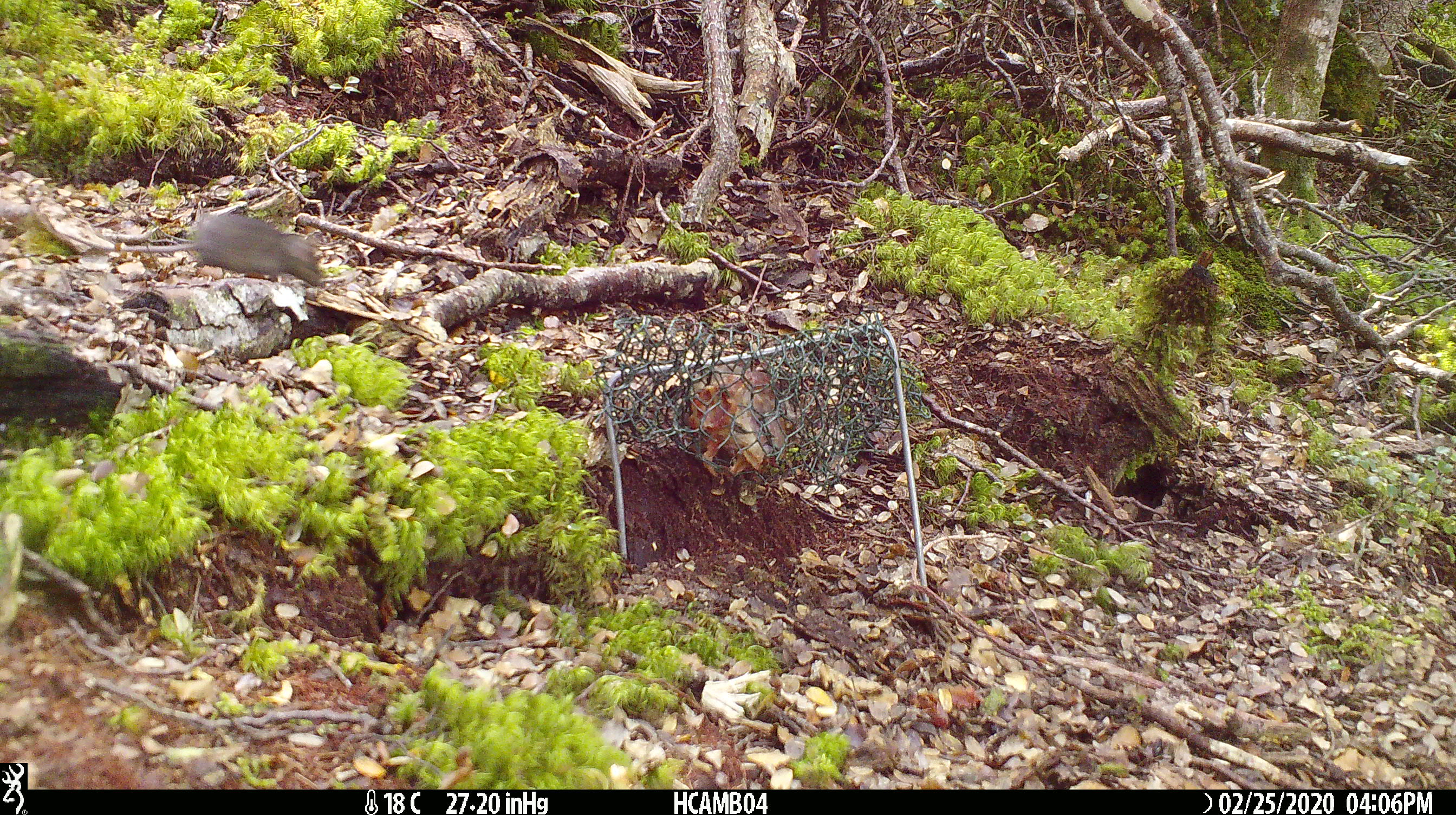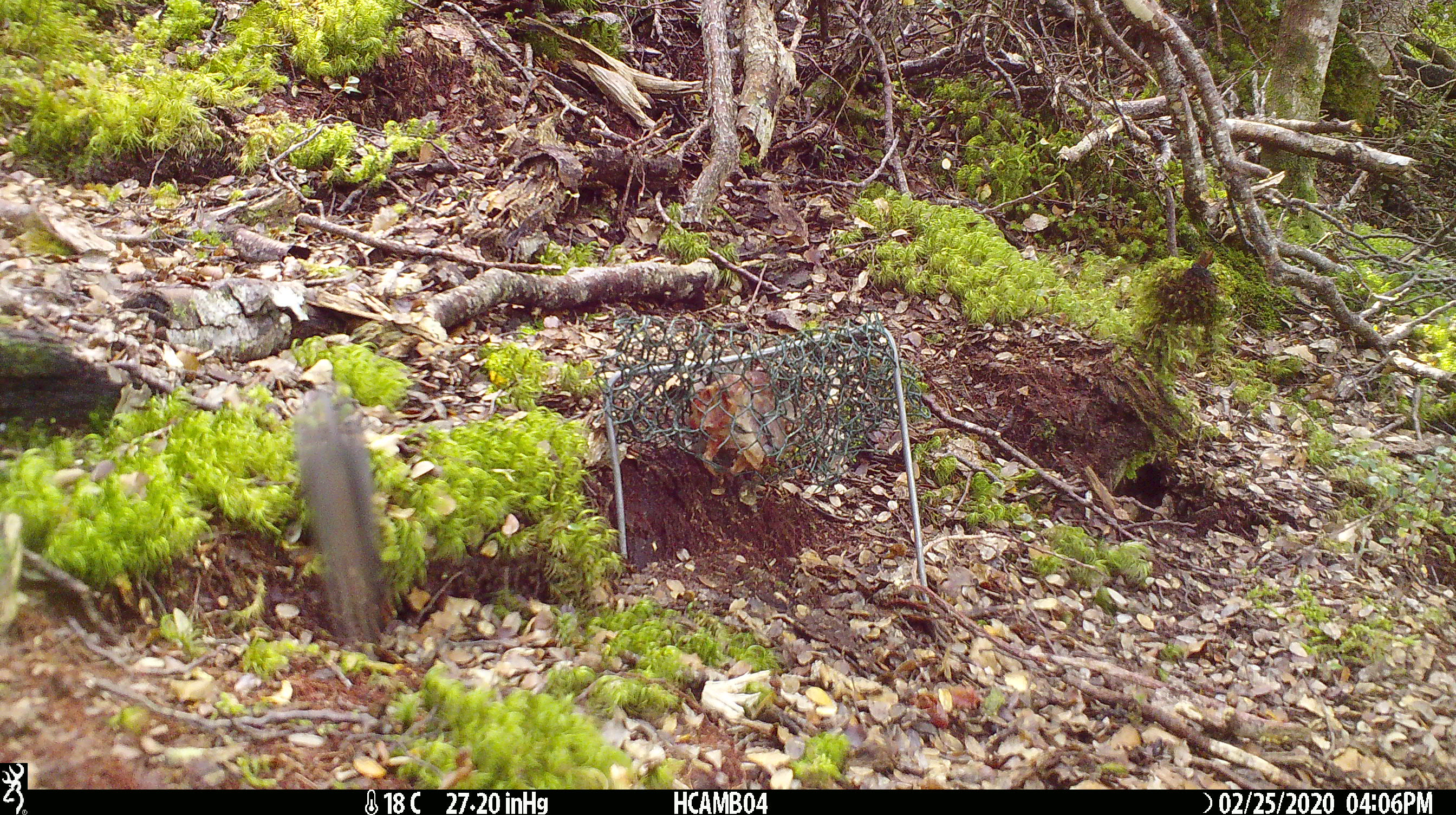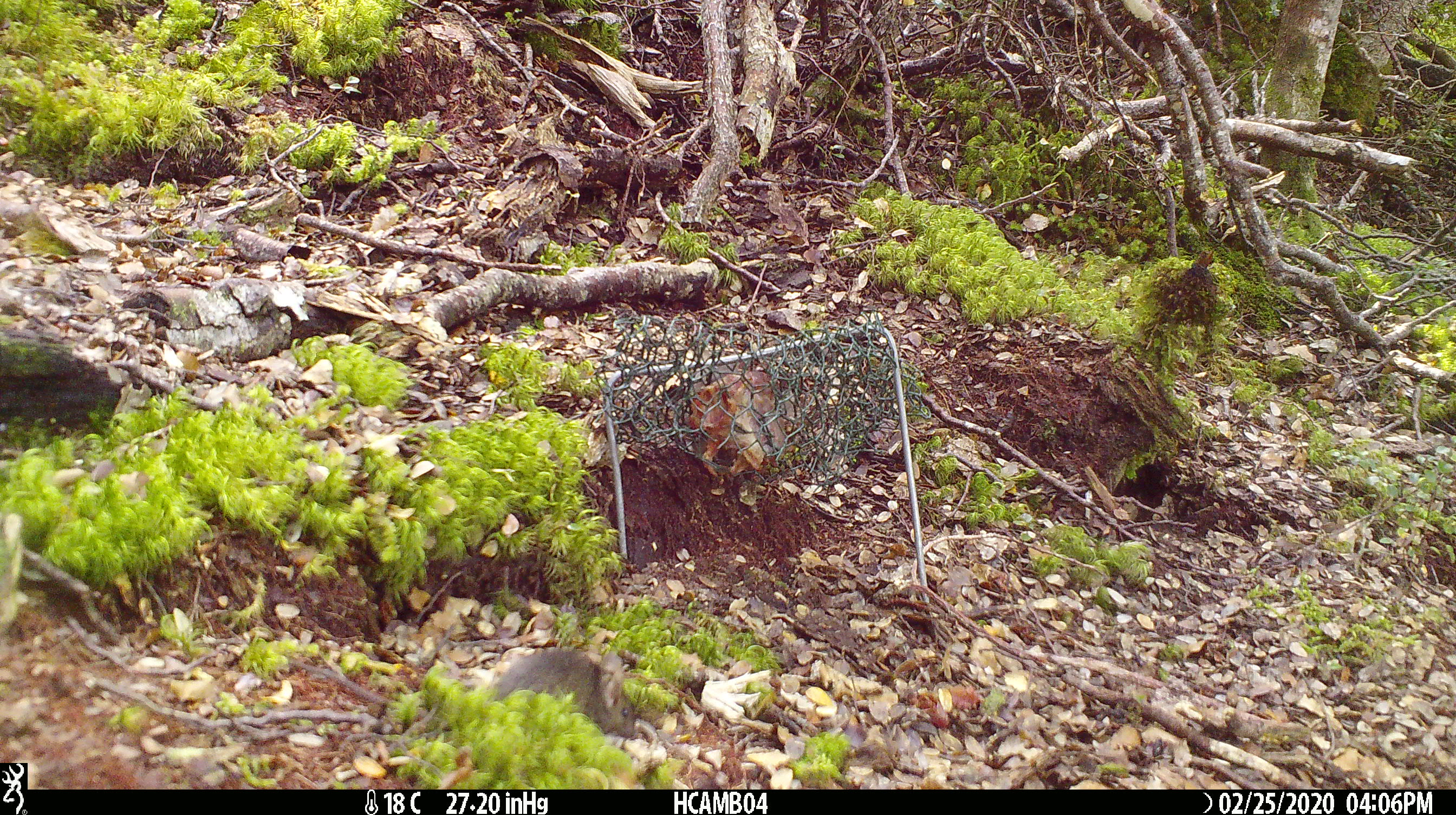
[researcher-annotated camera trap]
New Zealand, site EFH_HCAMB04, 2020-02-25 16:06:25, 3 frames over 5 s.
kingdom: Animalia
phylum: Chordata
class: Mammalia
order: Rodentia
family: Muridae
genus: Mus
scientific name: Mus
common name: mouse